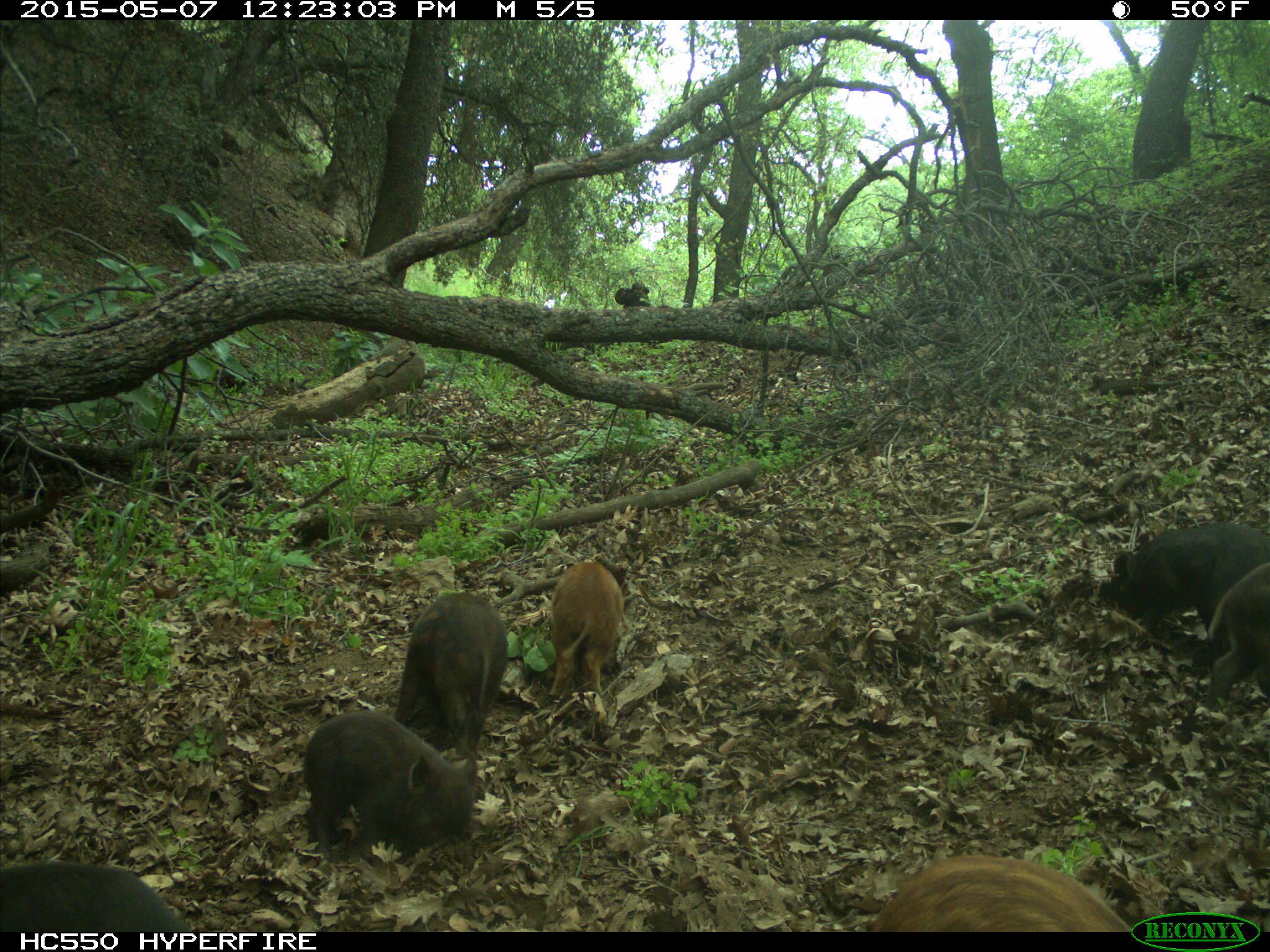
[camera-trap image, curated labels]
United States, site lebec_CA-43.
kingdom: Animalia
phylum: Chordata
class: Mammalia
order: Artiodactyla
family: Suidae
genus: Sus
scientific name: Sus scrofa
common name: wild boar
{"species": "Sus scrofa (wild boar)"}